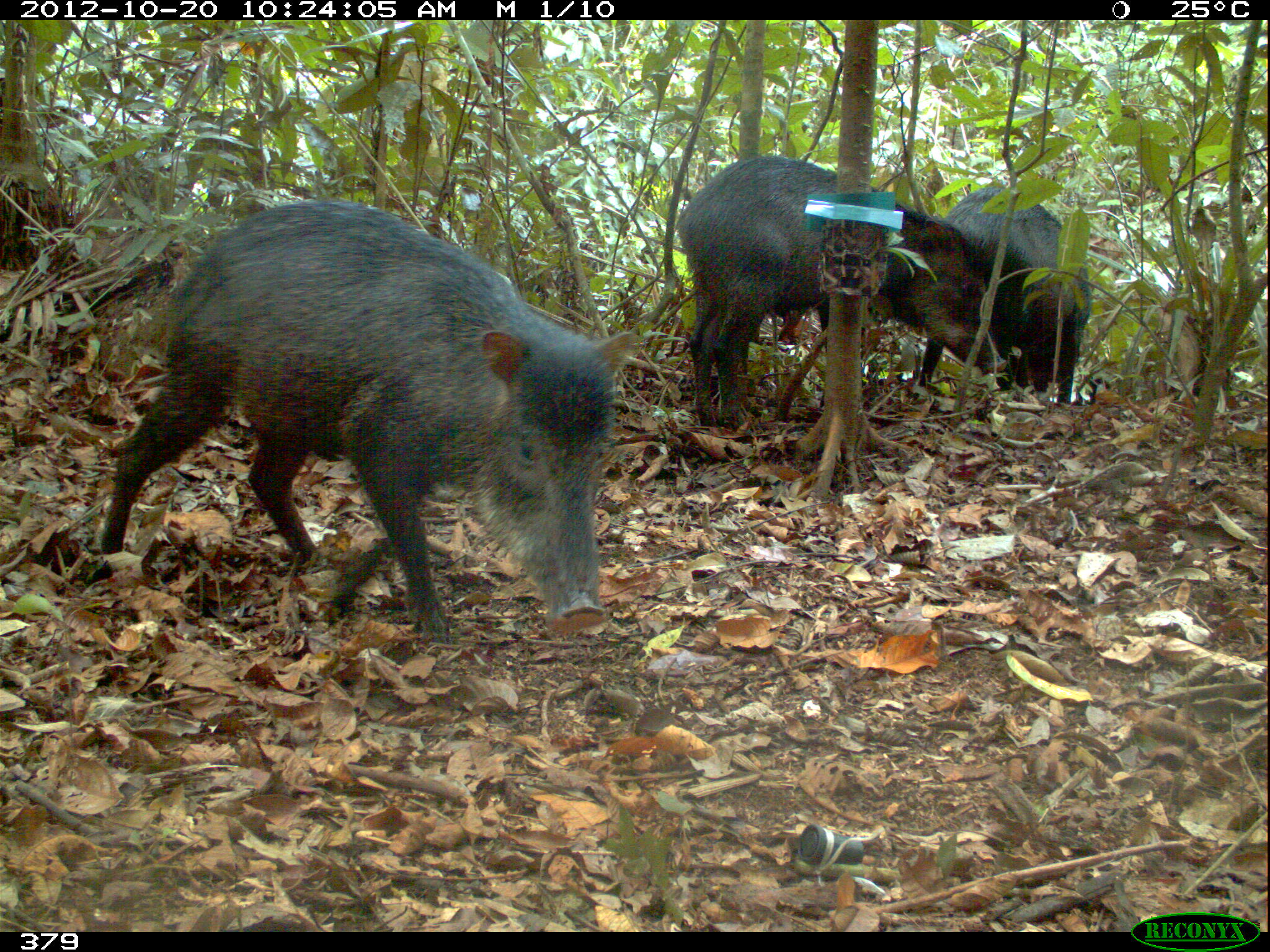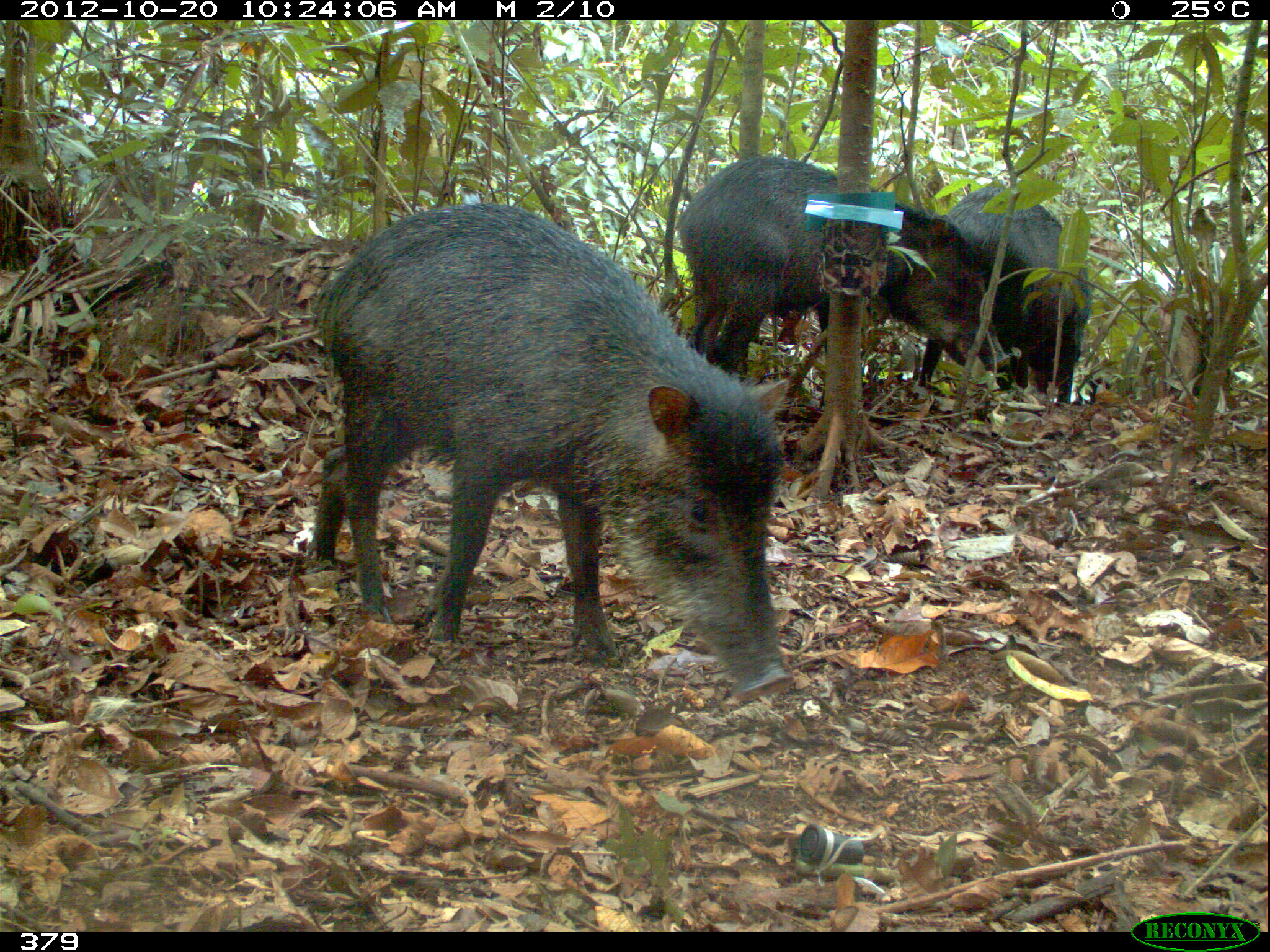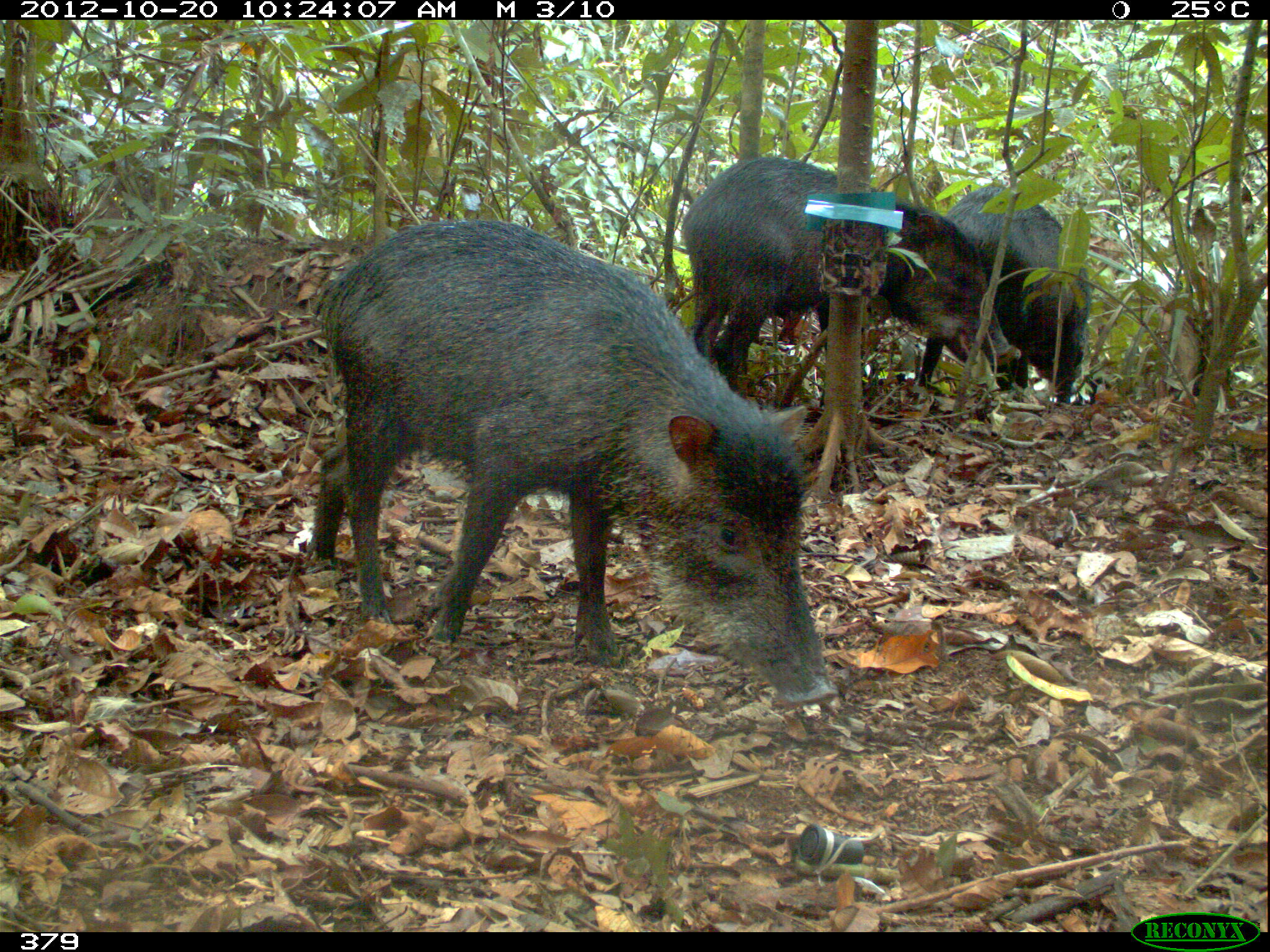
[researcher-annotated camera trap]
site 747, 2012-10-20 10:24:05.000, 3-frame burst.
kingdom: Animalia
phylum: Chordata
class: Mammalia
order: Artiodactyla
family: Tayassuidae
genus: Tayassu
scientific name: Tayassu pecari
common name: white-lipped peccary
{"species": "Tayassu pecari (white-lipped peccary)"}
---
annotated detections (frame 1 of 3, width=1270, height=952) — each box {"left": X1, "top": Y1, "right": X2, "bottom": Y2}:
tayassu pecari: {"left": 83, "top": 198, "right": 641, "bottom": 641}; {"left": 674, "top": 153, "right": 1008, "bottom": 427}; {"left": 913, "top": 186, "right": 1093, "bottom": 405}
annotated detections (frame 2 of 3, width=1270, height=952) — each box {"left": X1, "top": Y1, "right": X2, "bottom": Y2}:
tayassu pecari: {"left": 303, "top": 198, "right": 791, "bottom": 704}; {"left": 671, "top": 153, "right": 1012, "bottom": 382}; {"left": 916, "top": 183, "right": 1092, "bottom": 404}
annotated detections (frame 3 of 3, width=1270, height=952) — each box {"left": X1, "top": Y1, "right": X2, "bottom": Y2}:
tayassu pecari: {"left": 302, "top": 213, "right": 839, "bottom": 708}; {"left": 679, "top": 153, "right": 1023, "bottom": 398}; {"left": 916, "top": 183, "right": 1092, "bottom": 404}